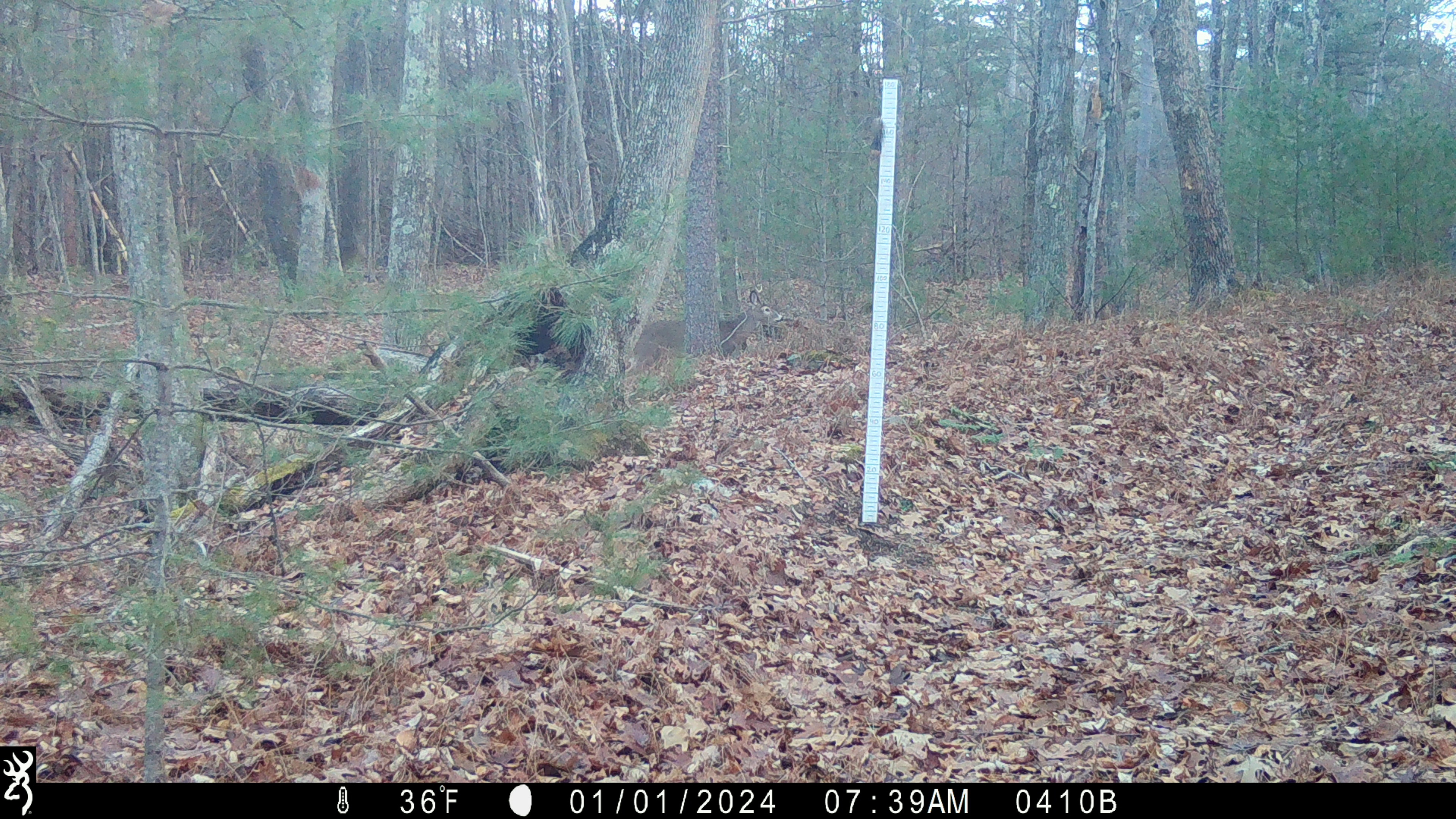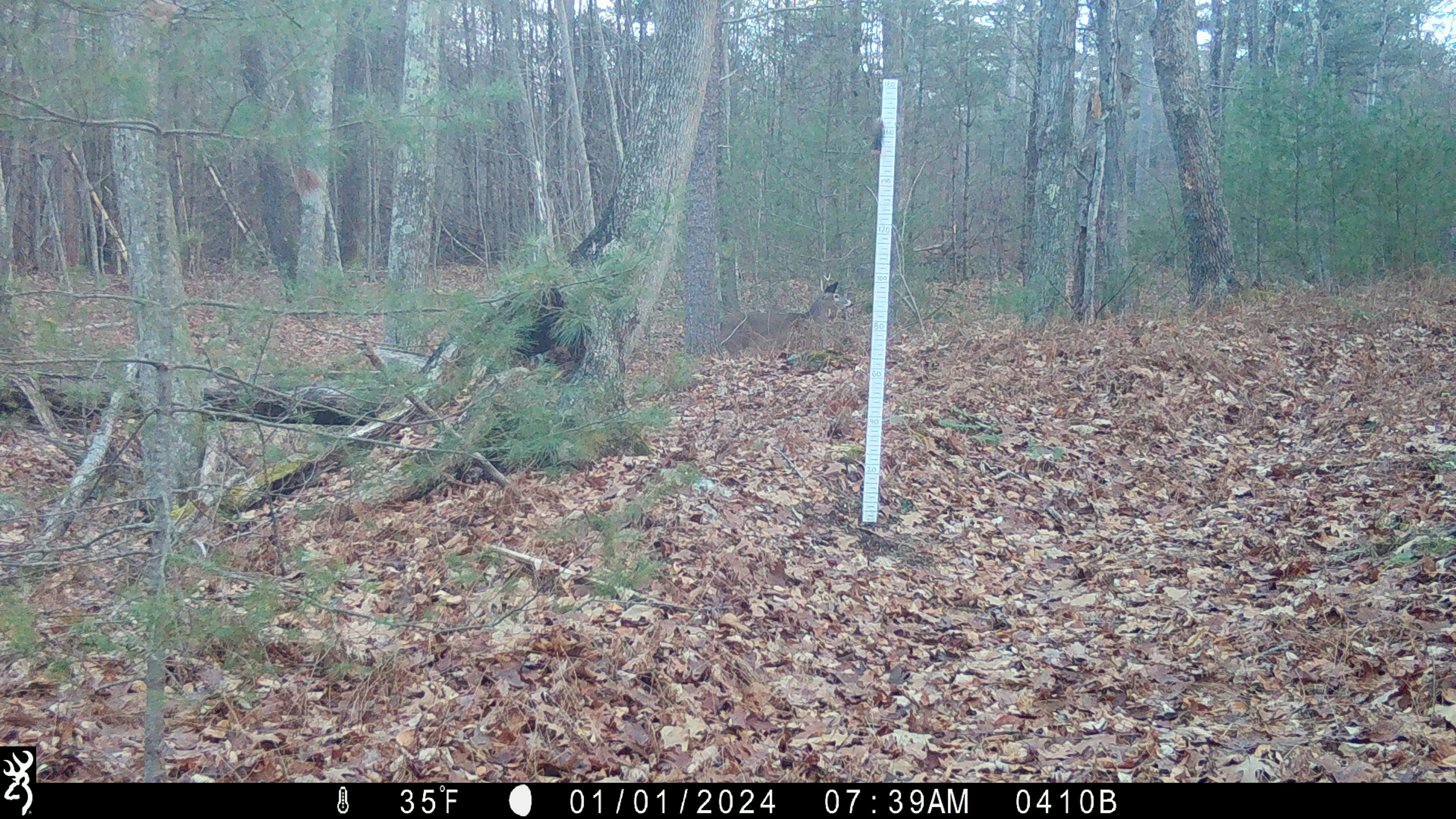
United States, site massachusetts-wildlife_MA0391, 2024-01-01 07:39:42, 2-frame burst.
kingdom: Animalia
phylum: Chordata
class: Mammalia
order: Artiodactyla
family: Cervidae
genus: Odocoileus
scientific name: Odocoileus virginianus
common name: white-tailed deer